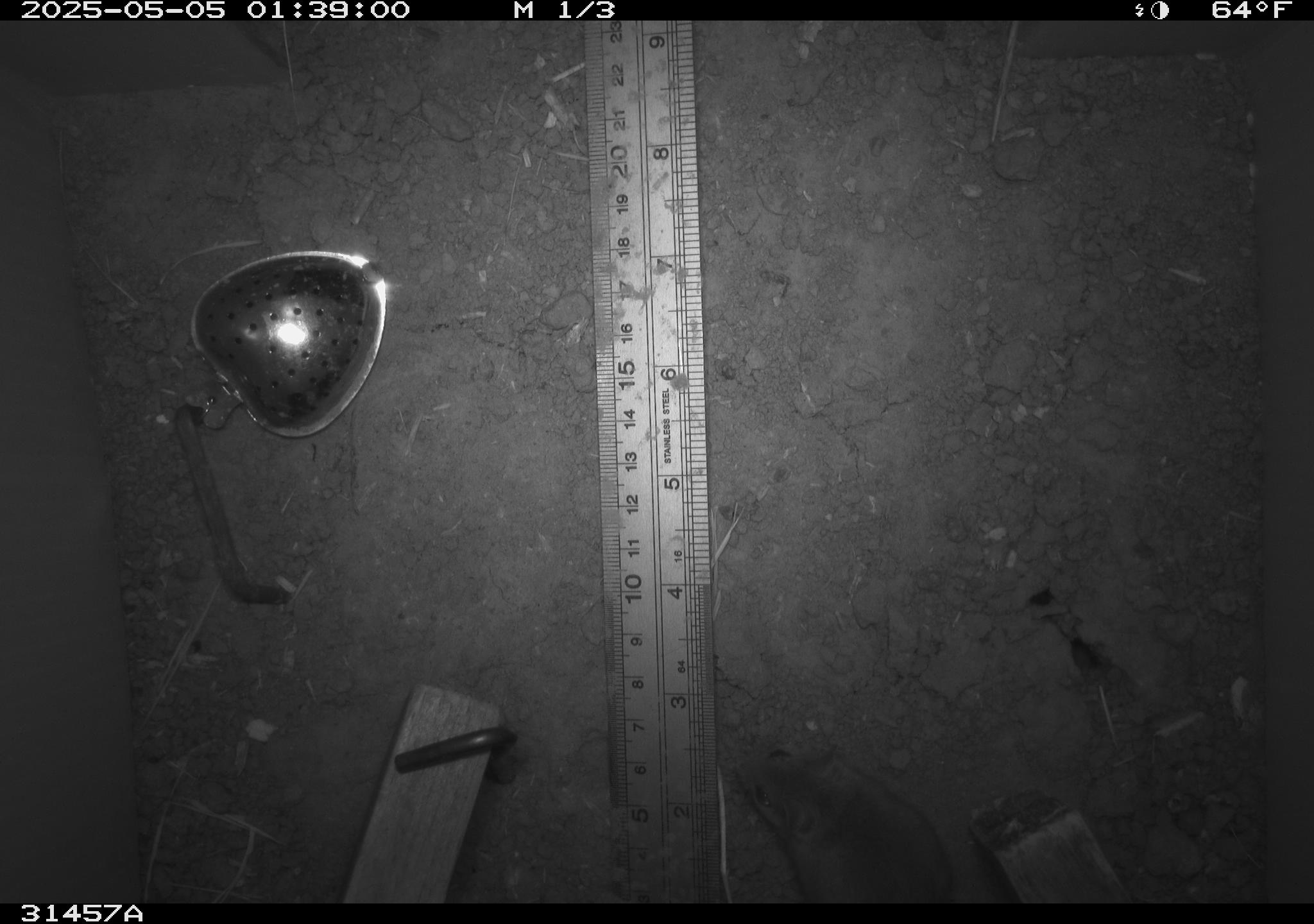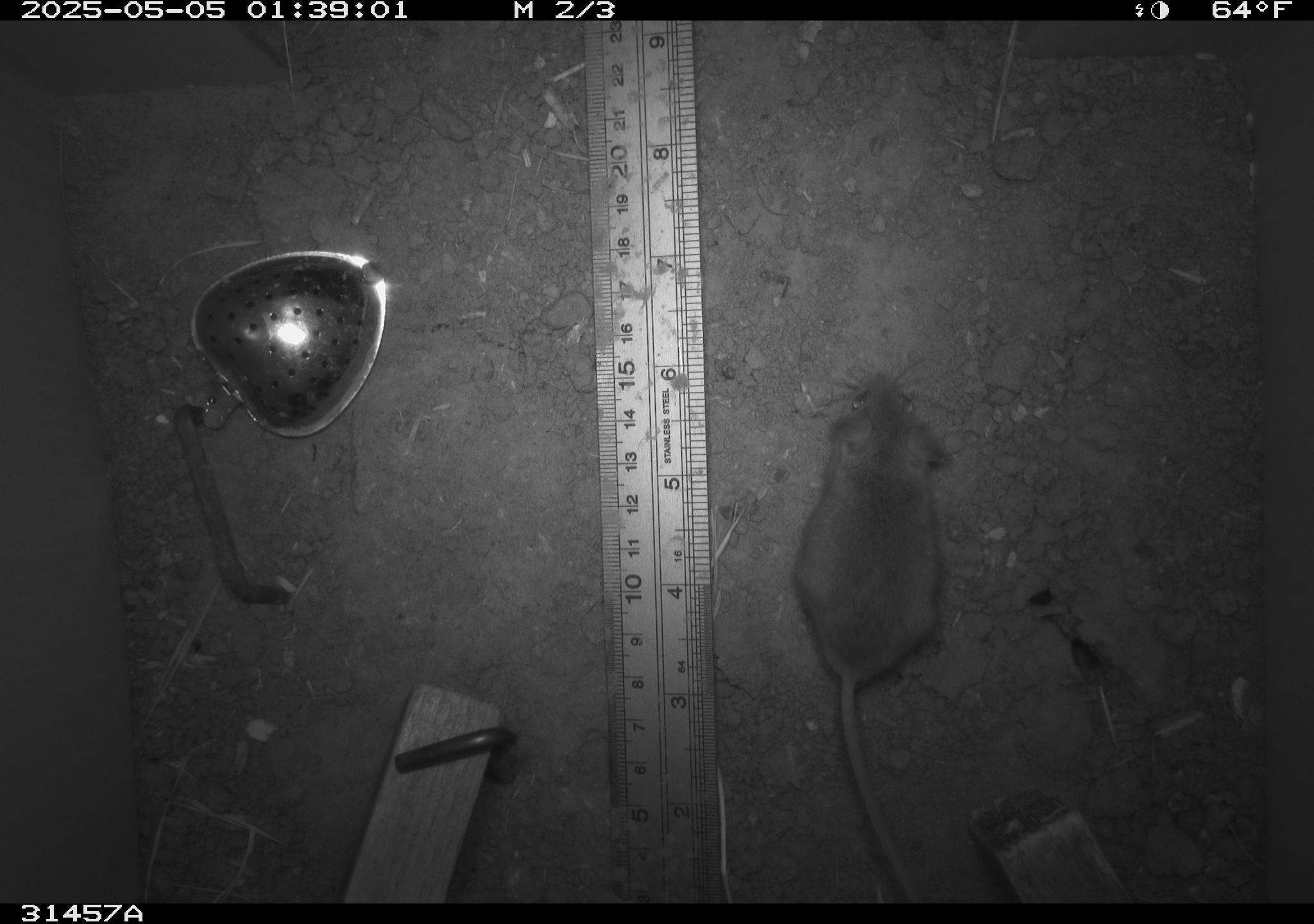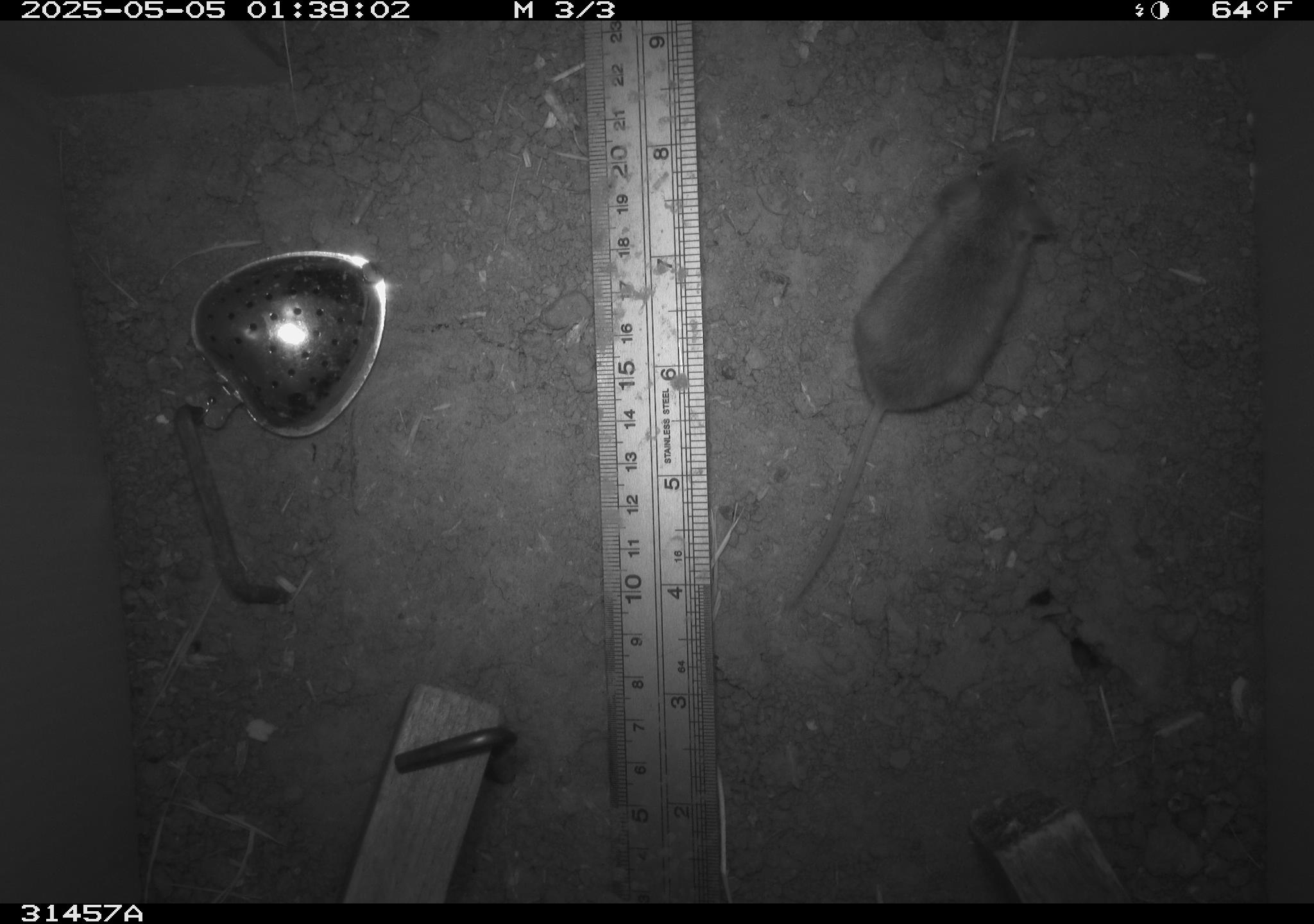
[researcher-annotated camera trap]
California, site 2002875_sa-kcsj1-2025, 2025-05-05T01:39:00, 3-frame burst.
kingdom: Animalia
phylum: Chordata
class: Mammalia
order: Rodentia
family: Muridae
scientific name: Muridae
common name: murids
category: muridae family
Muridae family (murids) (Muridae).